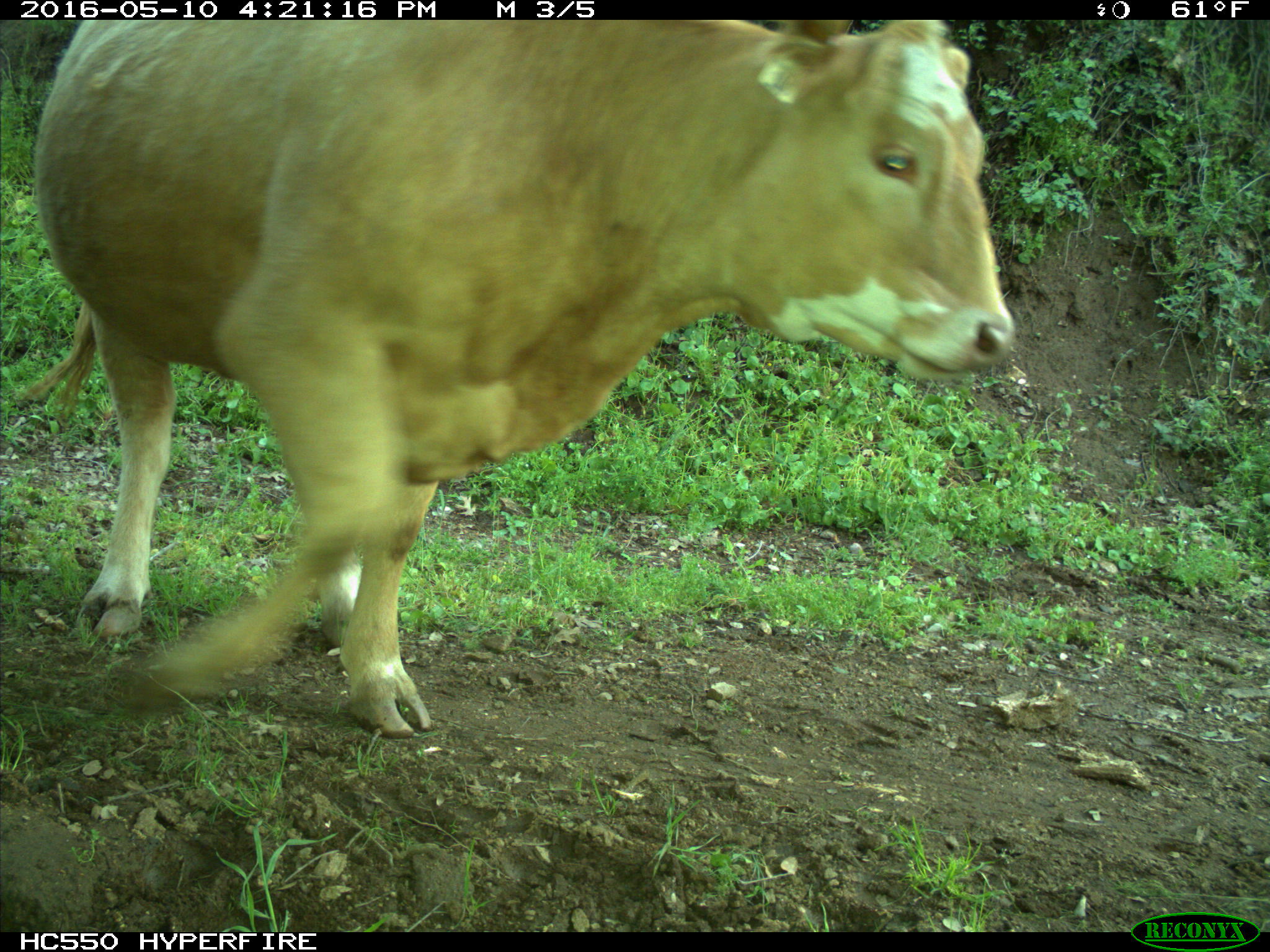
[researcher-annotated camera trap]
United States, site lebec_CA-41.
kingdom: Animalia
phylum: Chordata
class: Mammalia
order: Artiodactyla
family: Bovidae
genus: Bos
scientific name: Bos taurus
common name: domestic cow